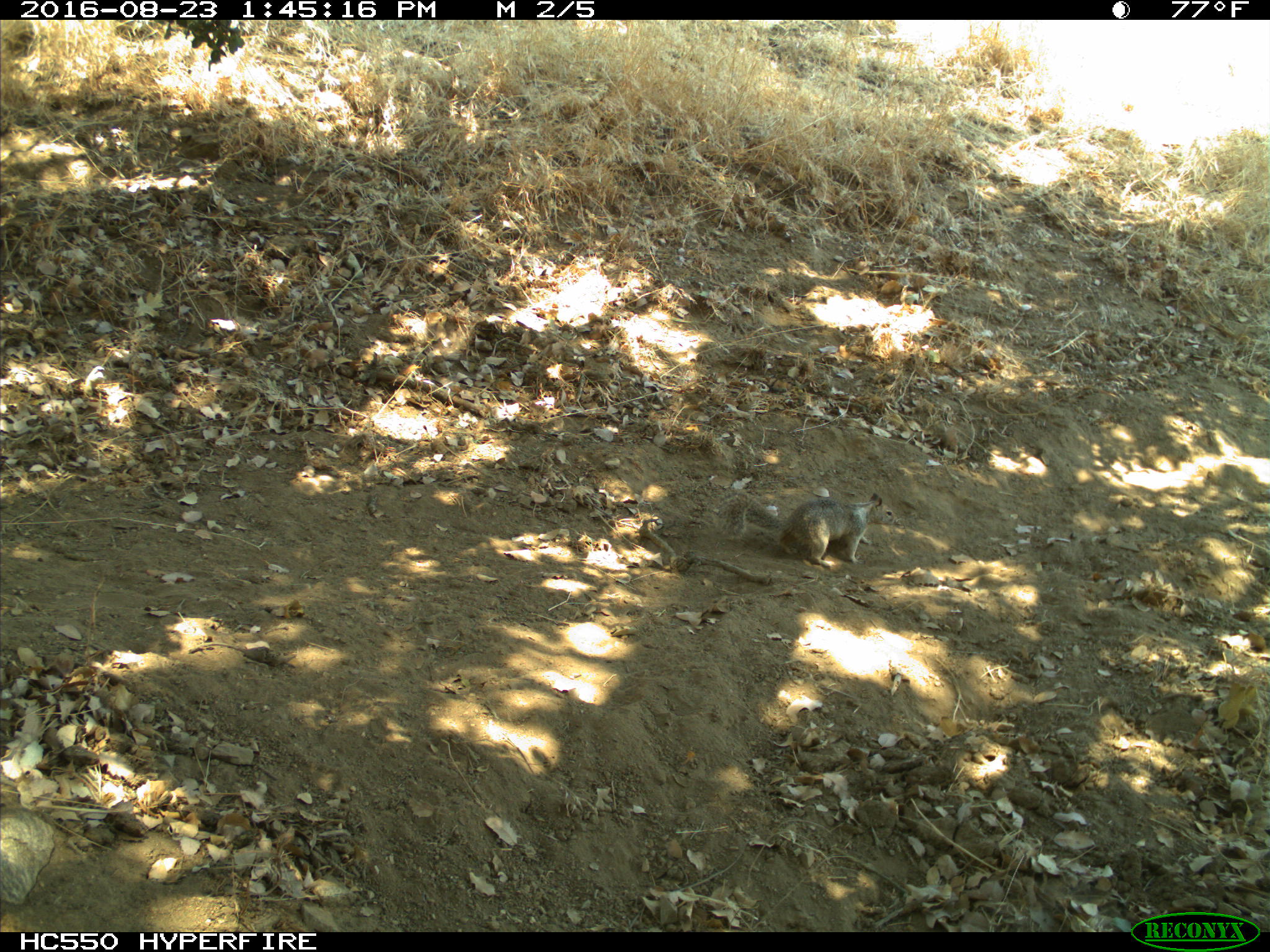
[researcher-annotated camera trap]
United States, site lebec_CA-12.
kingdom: Animalia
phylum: Chordata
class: Mammalia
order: Rodentia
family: Sciuridae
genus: Otospermophilus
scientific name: Otospermophilus beecheyi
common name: california ground squirrel